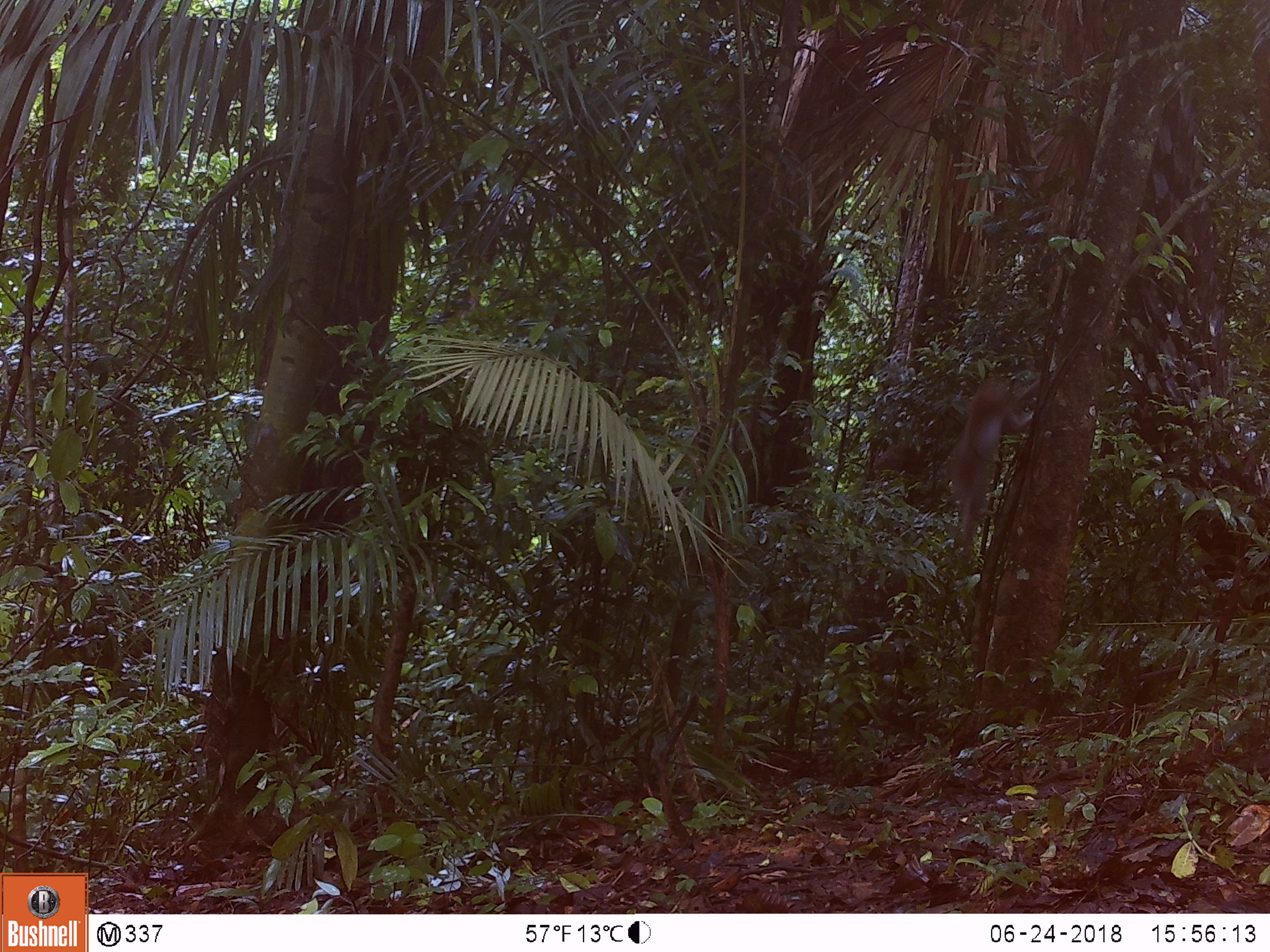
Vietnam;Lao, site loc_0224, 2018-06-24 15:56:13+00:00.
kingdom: Animalia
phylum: Chordata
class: Mammalia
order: Primates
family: Cercopithecidae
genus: Macaca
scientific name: Macaca nemestrina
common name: pig-tailed macaque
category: pig tailed macaque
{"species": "pig tailed macaque (pig-tailed macaque) (Macaca nemestrina)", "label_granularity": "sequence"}